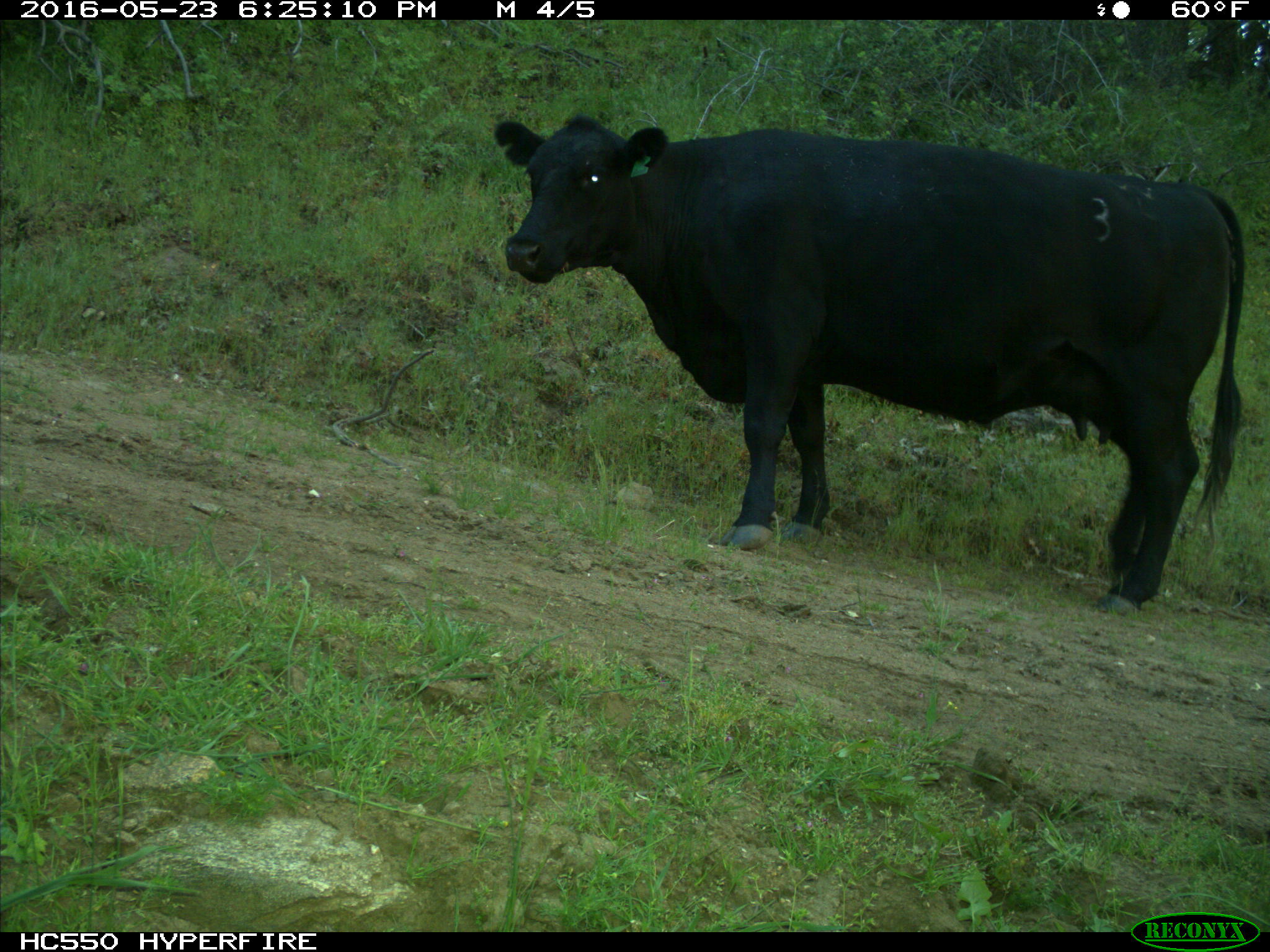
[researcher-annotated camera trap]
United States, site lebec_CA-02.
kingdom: Animalia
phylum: Chordata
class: Mammalia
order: Artiodactyla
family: Bovidae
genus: Bos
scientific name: Bos taurus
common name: domestic cow